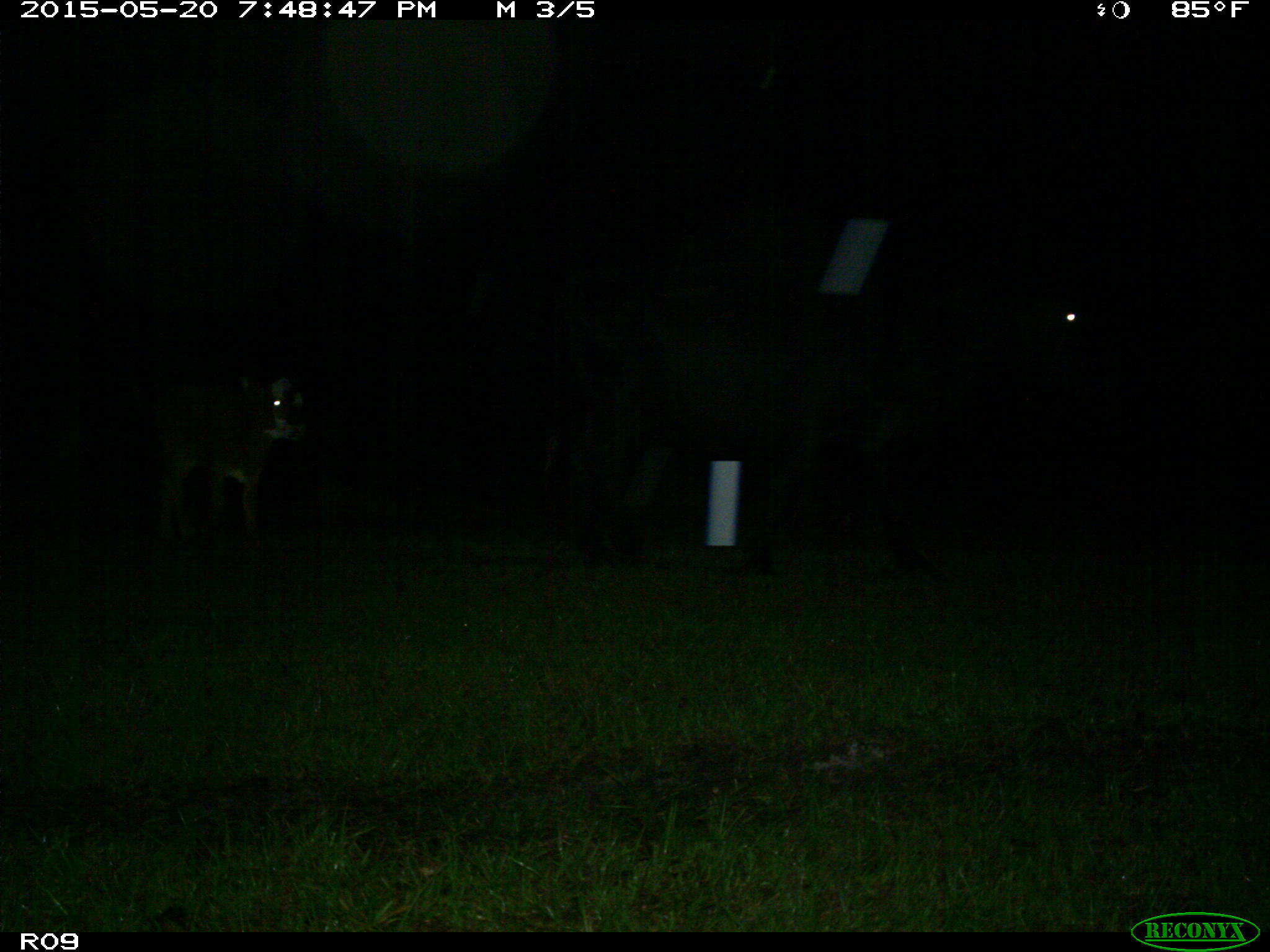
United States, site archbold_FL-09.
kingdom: Animalia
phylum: Chordata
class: Mammalia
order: Artiodactyla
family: Bovidae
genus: Bos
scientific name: Bos taurus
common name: domestic cow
Bos taurus (domestic cow).